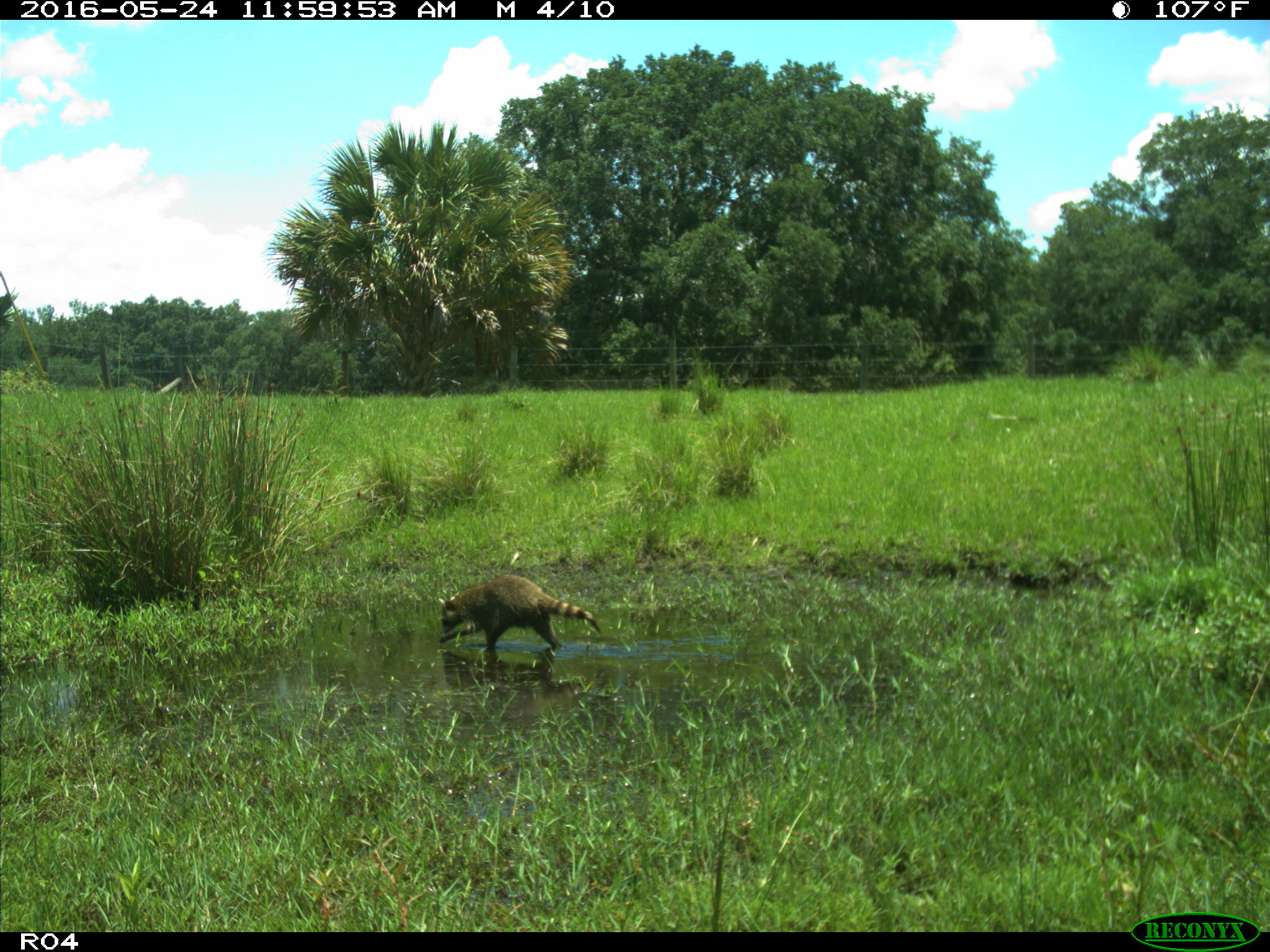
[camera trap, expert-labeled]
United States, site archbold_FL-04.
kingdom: Animalia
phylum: Chordata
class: Mammalia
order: Carnivora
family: Procyonidae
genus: Procyon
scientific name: Procyon lotor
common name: common raccoon